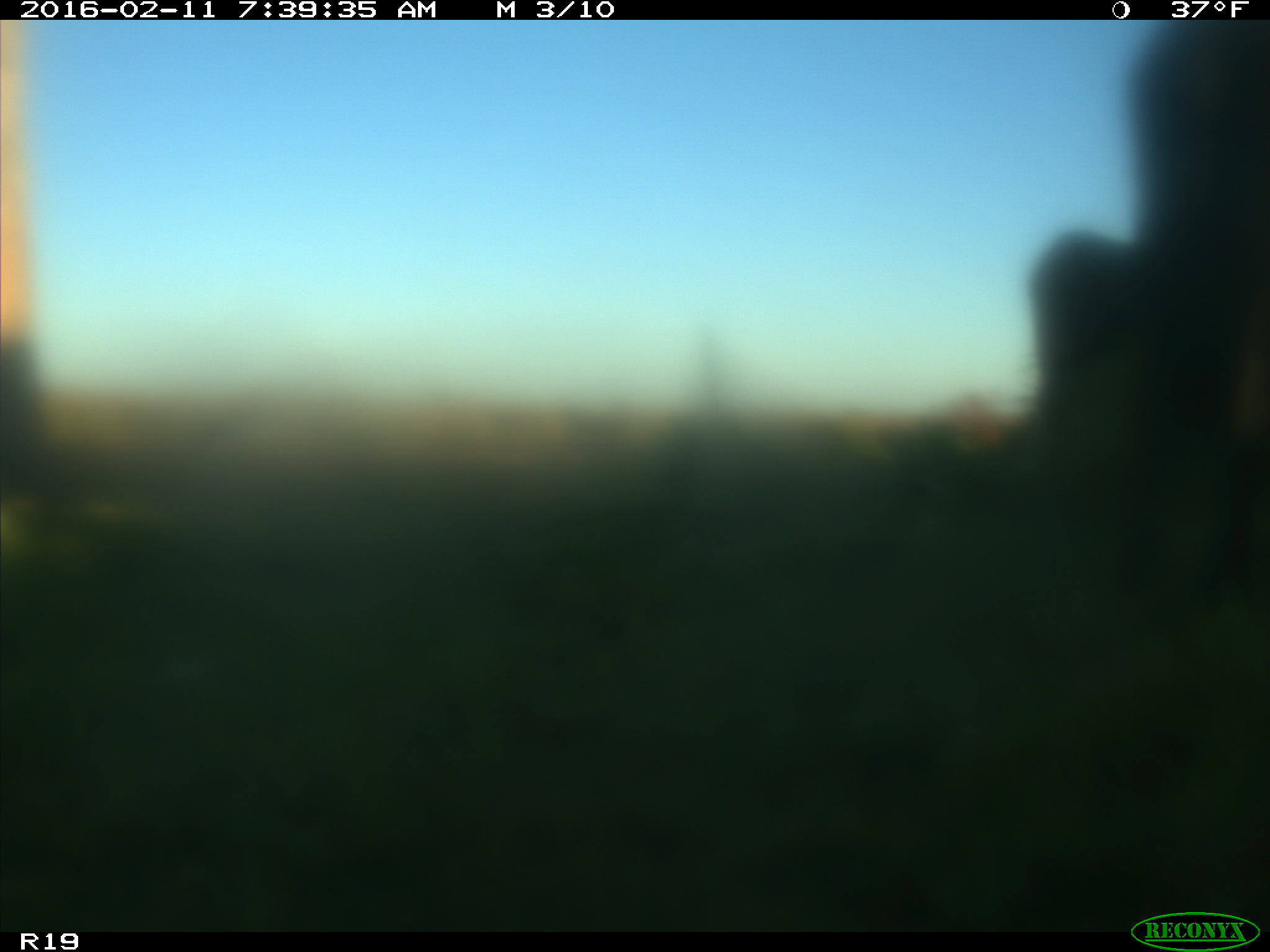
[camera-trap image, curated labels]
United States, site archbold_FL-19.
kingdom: Animalia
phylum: Chordata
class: Mammalia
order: Artiodactyla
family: Bovidae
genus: Bos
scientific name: Bos taurus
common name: domestic cow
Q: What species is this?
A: Bos taurus (domestic cow).